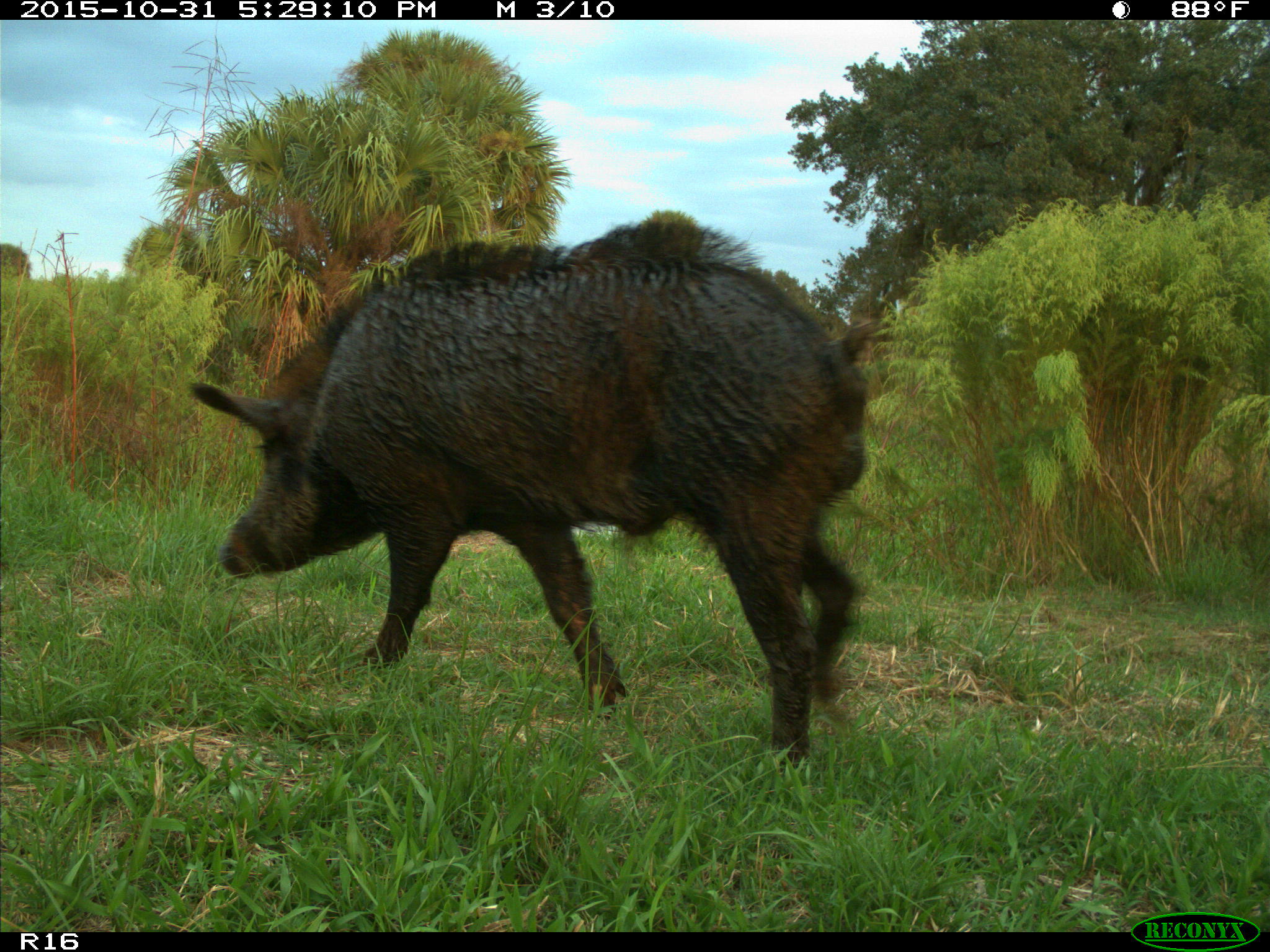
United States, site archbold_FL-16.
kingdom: Animalia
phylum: Chordata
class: Mammalia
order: Artiodactyla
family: Suidae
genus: Sus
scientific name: Sus scrofa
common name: wild boar